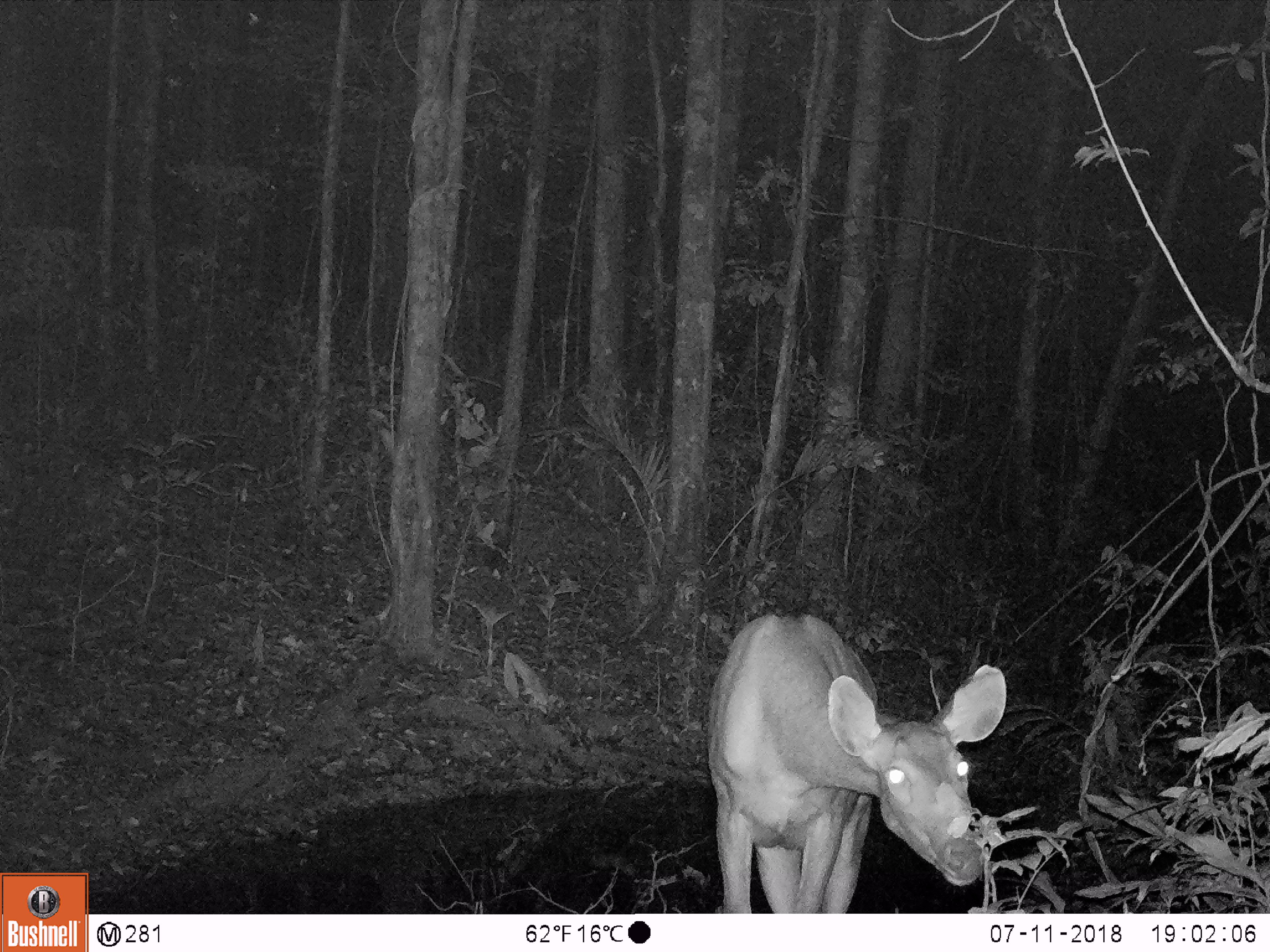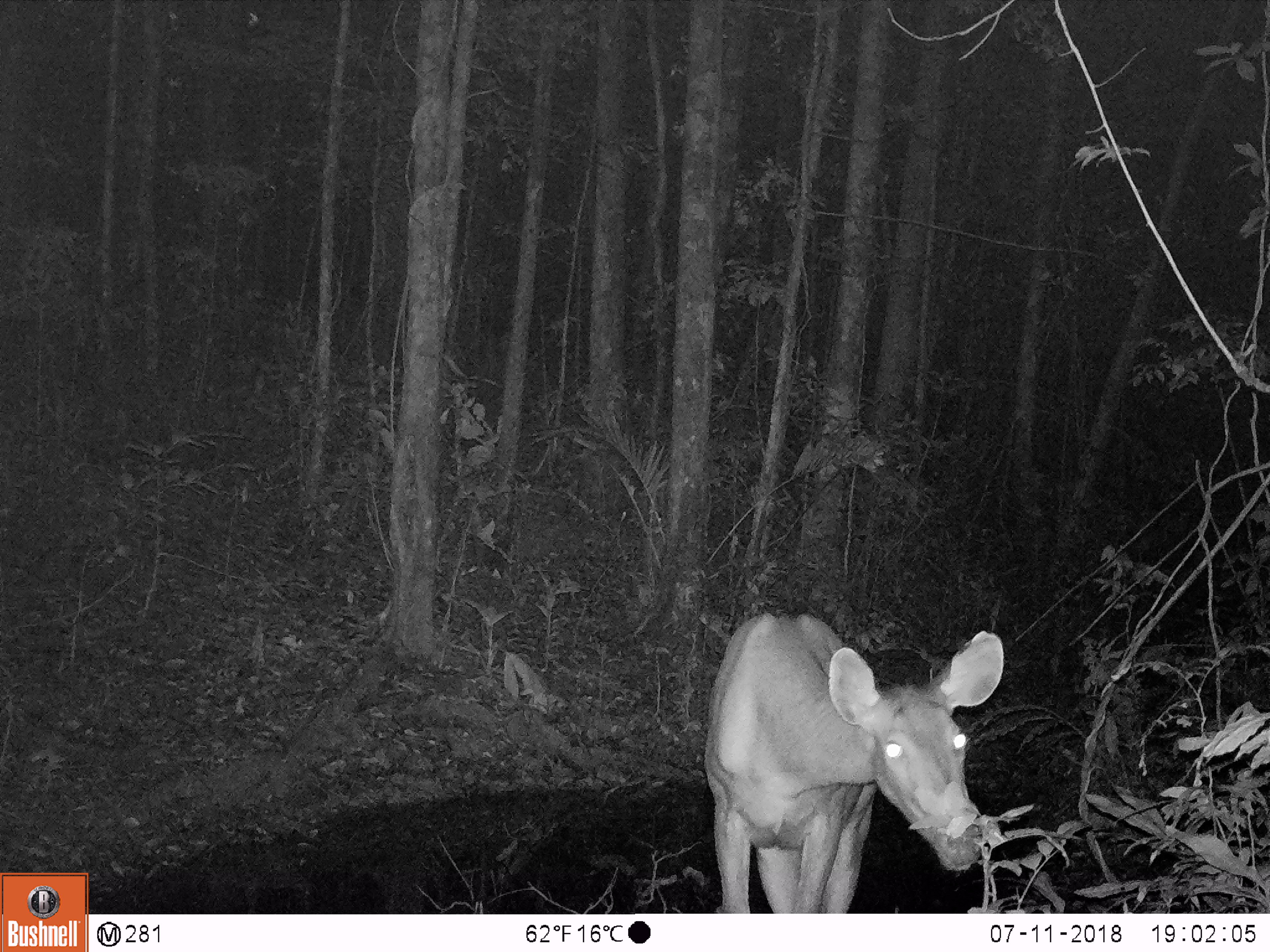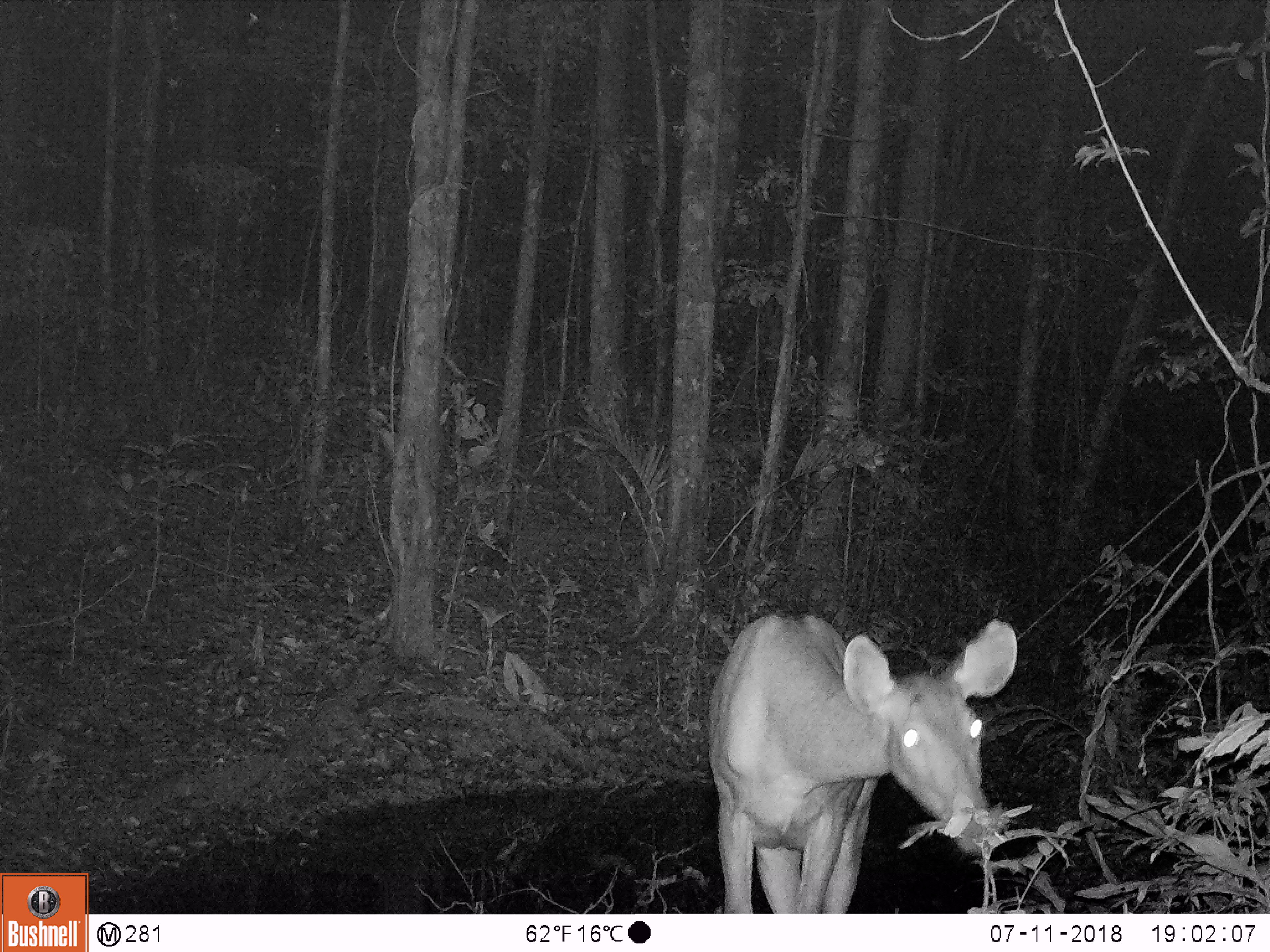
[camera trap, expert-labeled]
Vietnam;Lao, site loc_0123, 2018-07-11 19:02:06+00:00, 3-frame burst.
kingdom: Animalia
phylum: Chordata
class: Mammalia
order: Artiodactyla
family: Cervidae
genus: Rusa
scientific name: Rusa unicolor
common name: sambar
Sambar (Rusa unicolor). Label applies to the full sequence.